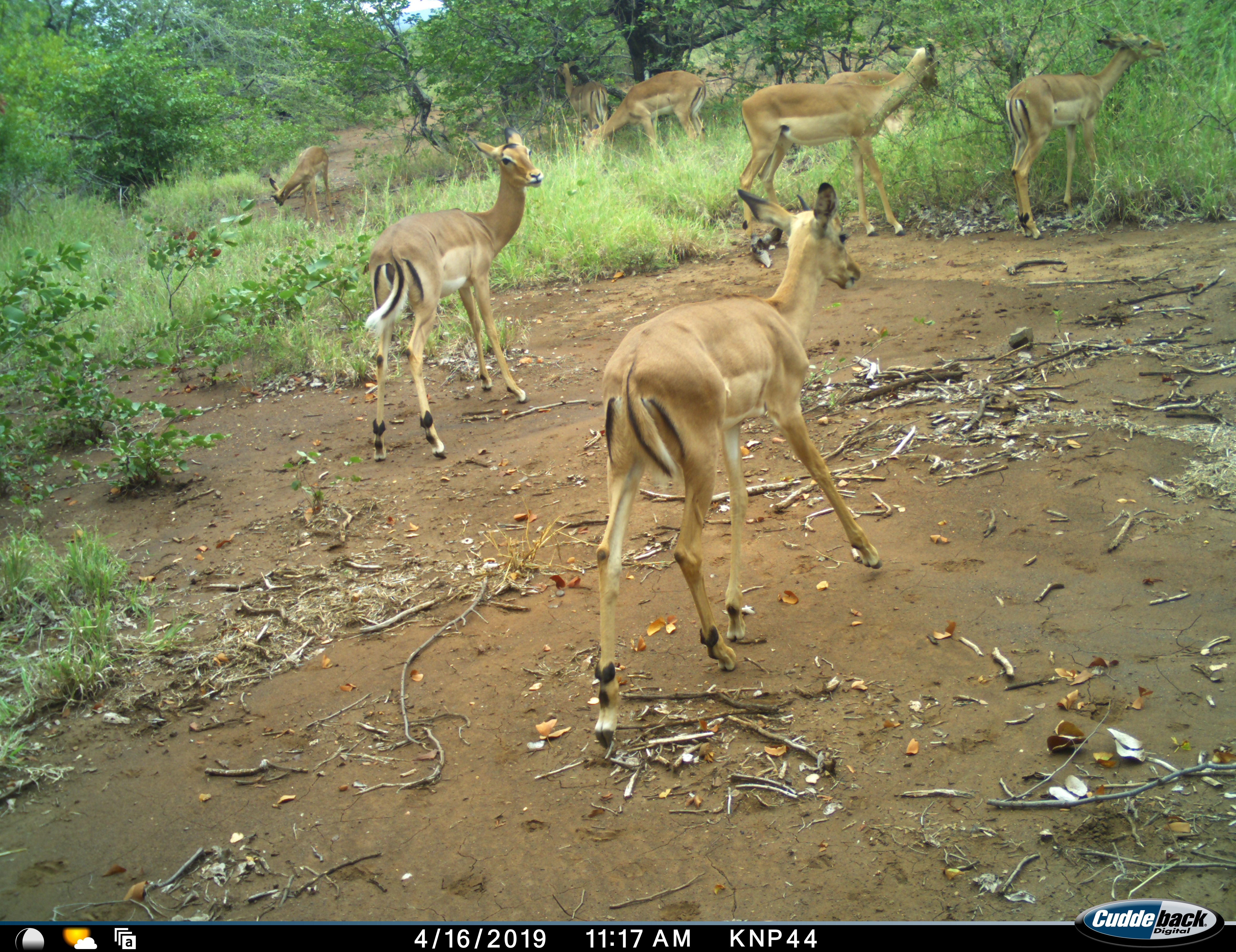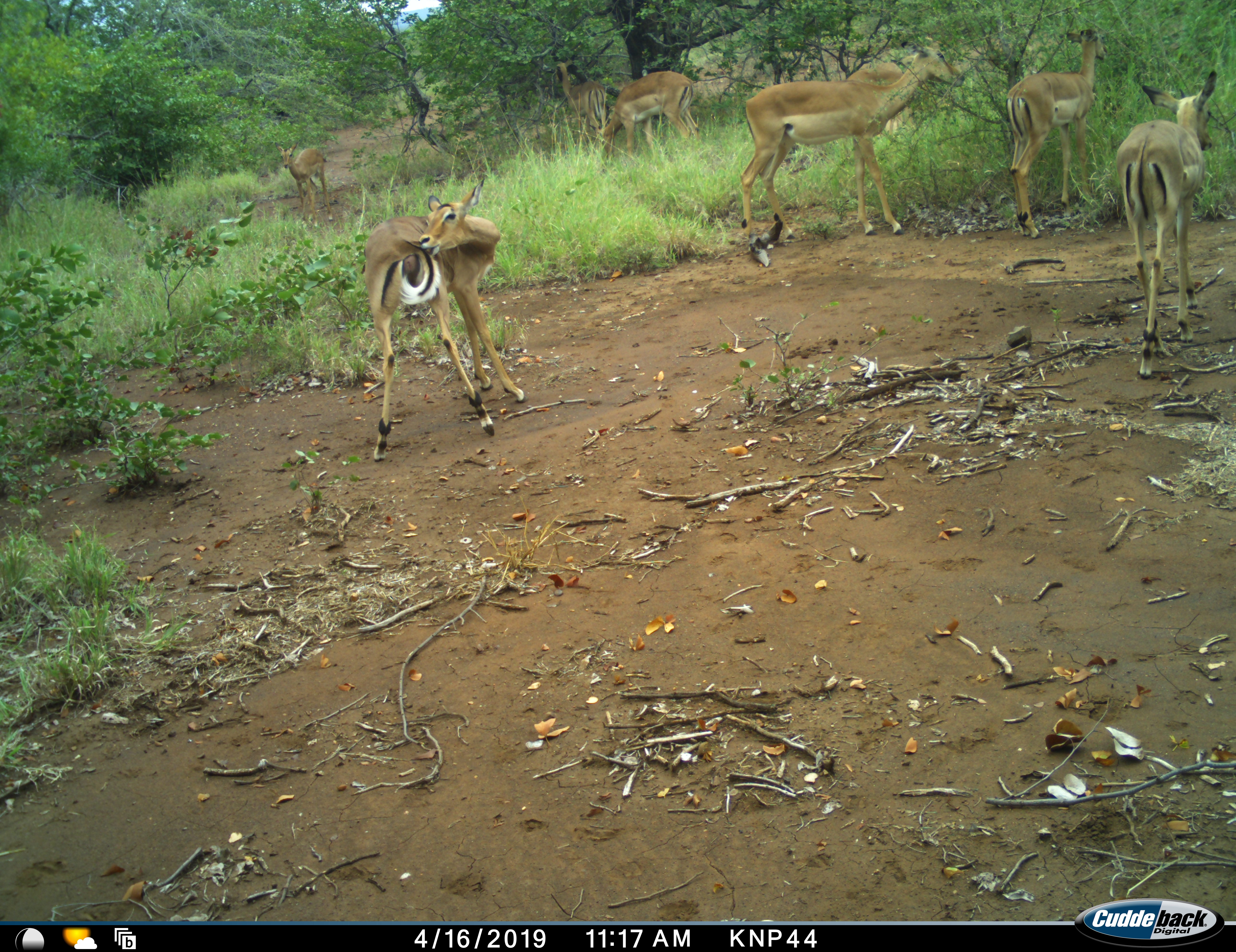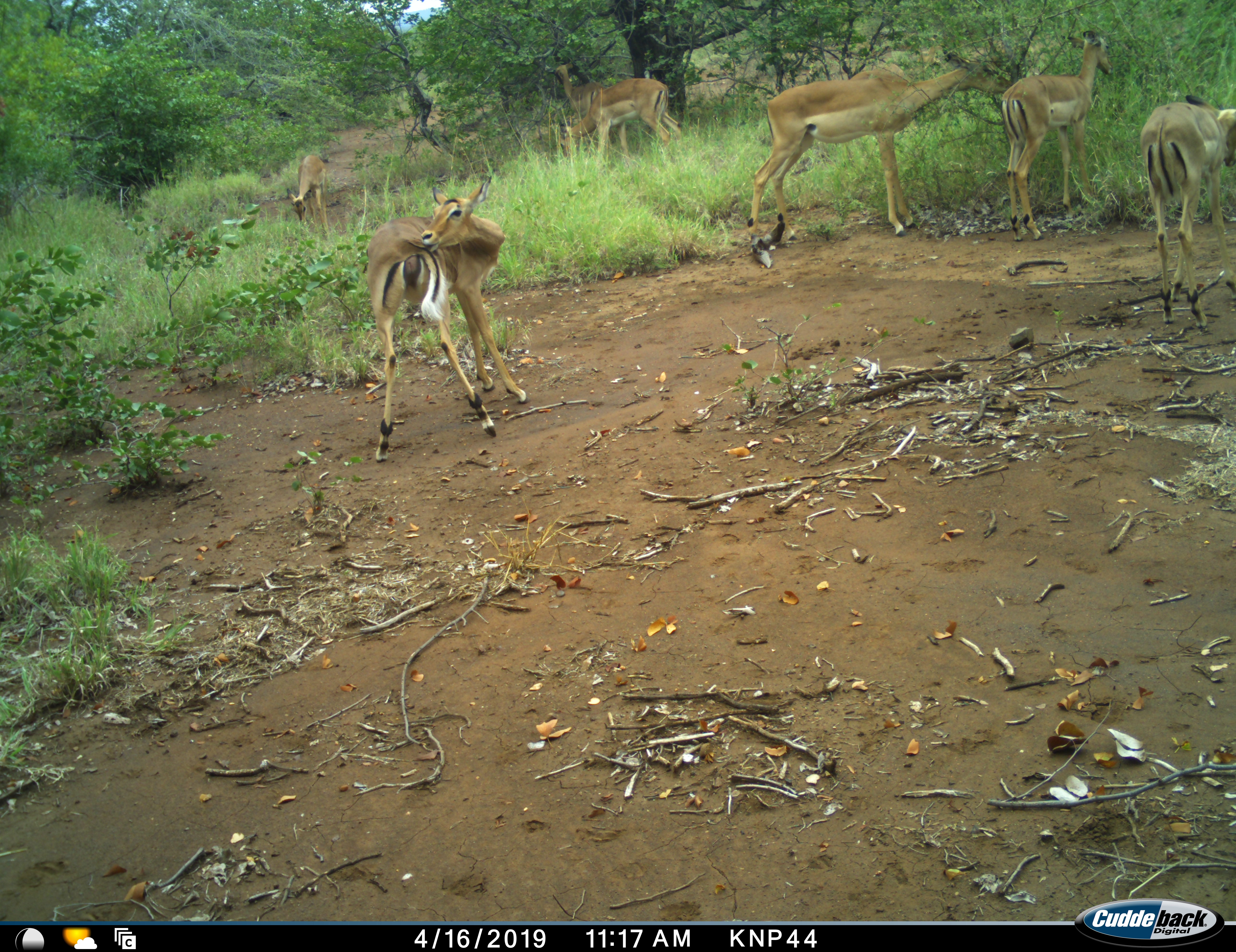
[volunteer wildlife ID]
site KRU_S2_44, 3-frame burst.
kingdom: Animalia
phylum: Chordata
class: Mammalia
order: Artiodactyla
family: Bovidae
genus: Aepyceros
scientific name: Aepyceros melampus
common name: impala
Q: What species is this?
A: Impala (Aepyceros melampus).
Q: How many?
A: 8.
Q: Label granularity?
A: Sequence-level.